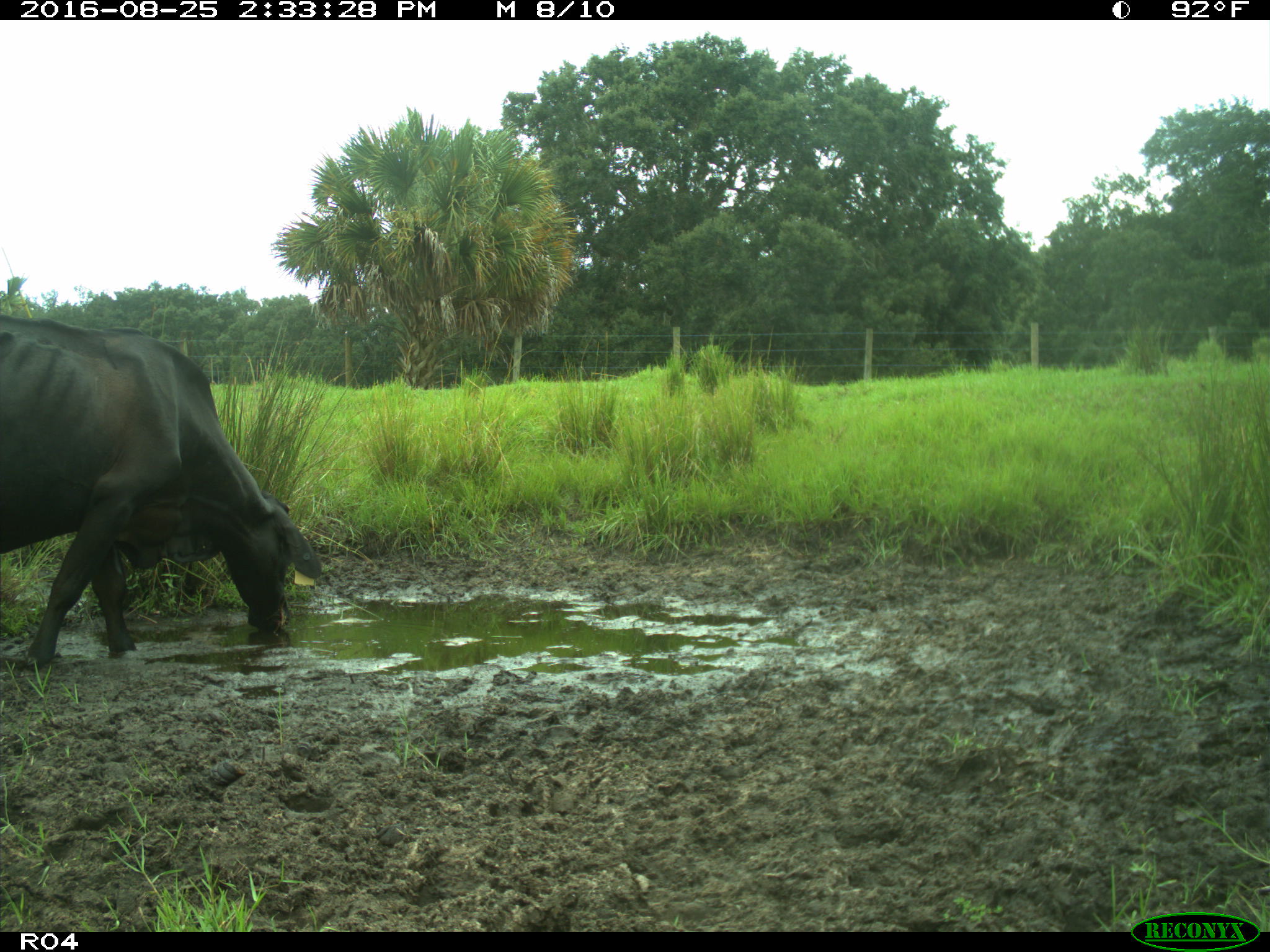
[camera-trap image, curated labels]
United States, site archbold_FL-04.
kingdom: Animalia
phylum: Chordata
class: Mammalia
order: Artiodactyla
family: Bovidae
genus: Bos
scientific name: Bos taurus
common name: domestic cow